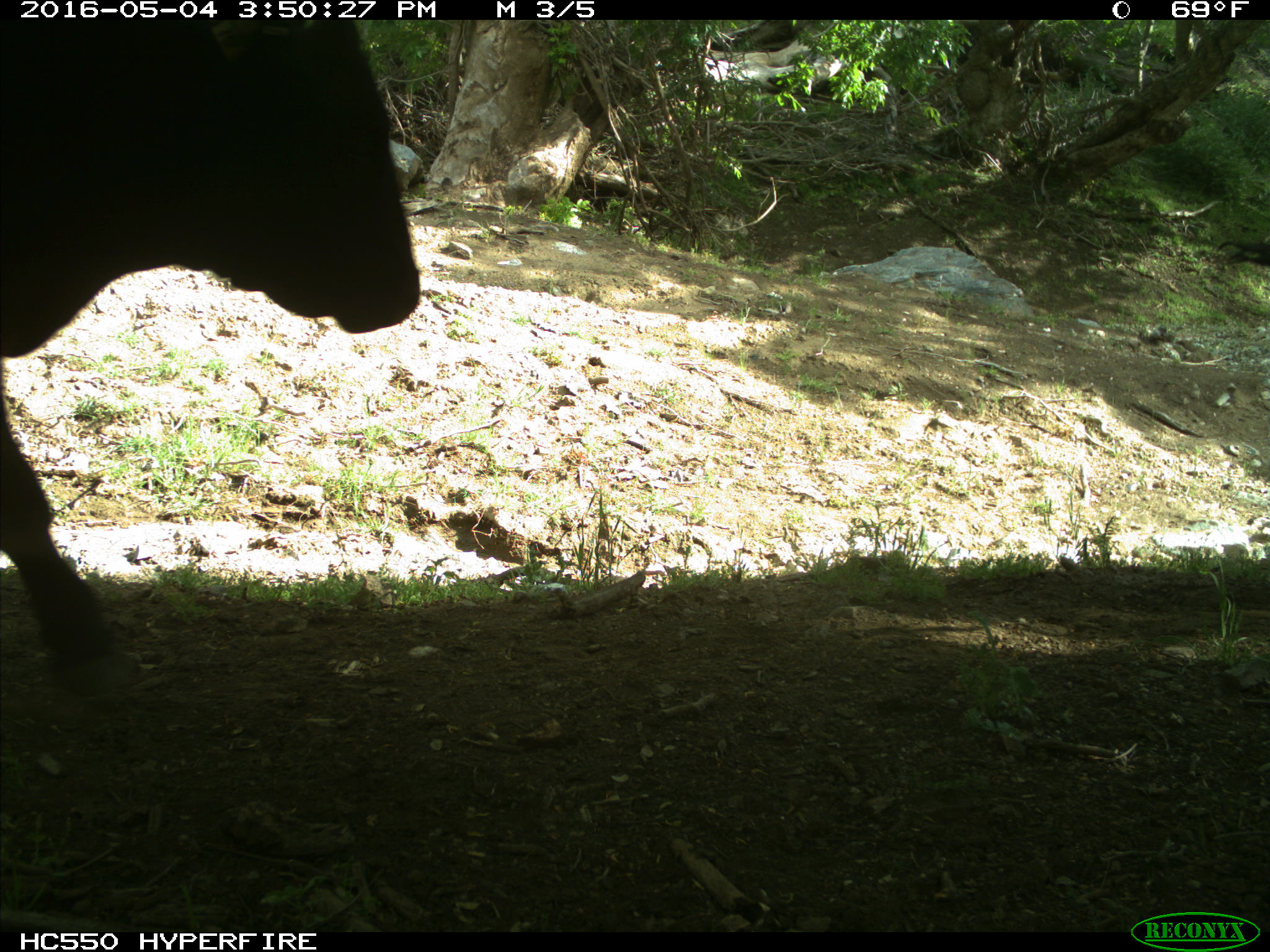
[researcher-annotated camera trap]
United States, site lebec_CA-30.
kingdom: Animalia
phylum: Chordata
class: Mammalia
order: Artiodactyla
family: Bovidae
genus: Bos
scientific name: Bos taurus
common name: domestic cow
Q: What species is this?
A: Bos taurus (domestic cow).